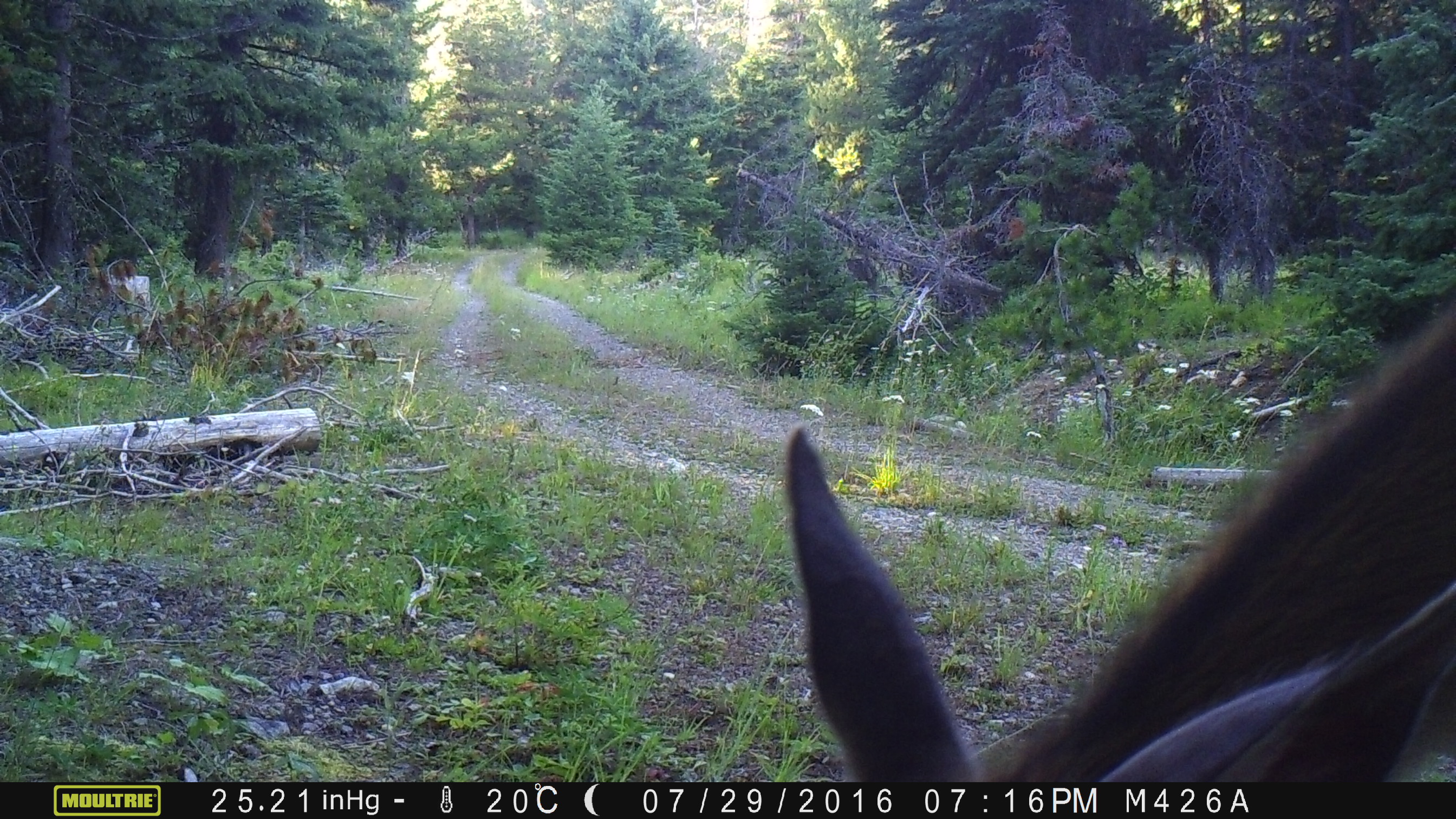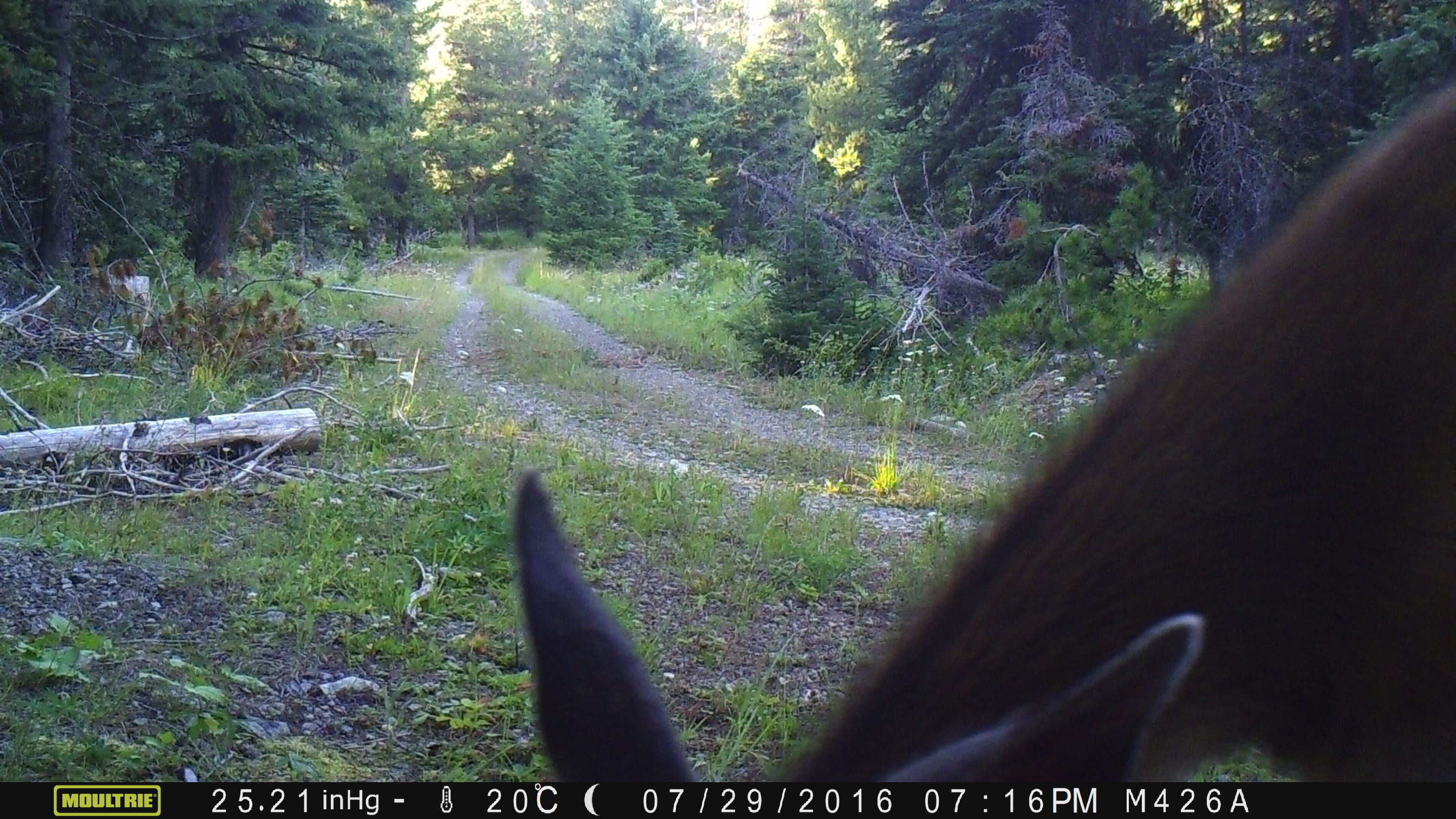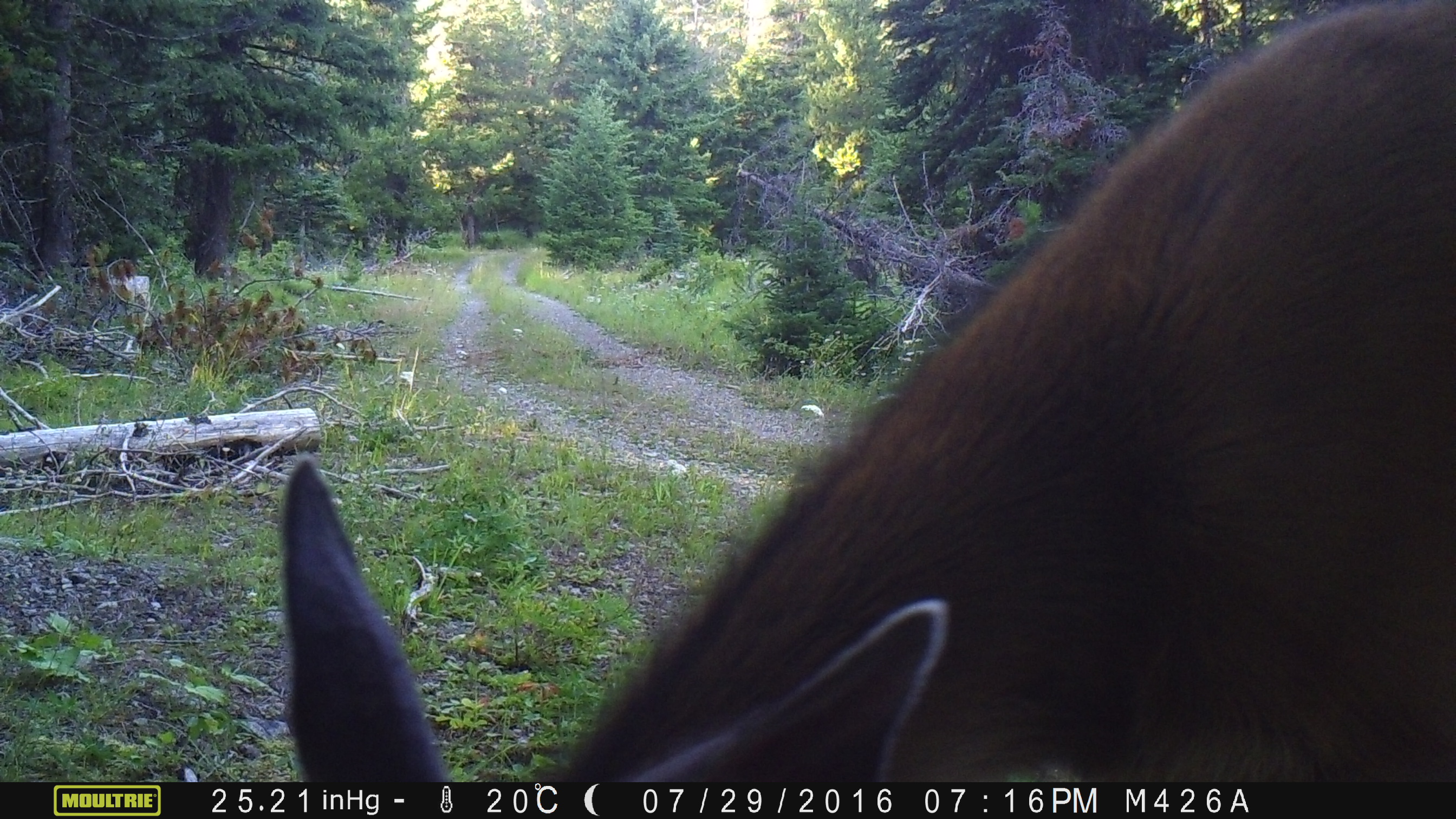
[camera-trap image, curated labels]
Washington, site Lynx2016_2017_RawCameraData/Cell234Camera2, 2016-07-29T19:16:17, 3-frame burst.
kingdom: Animalia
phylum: Chordata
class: Mammalia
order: Artiodactyla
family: Cervidae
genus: Odocoileus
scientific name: Odocoileus hemionus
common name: mule deer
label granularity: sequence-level